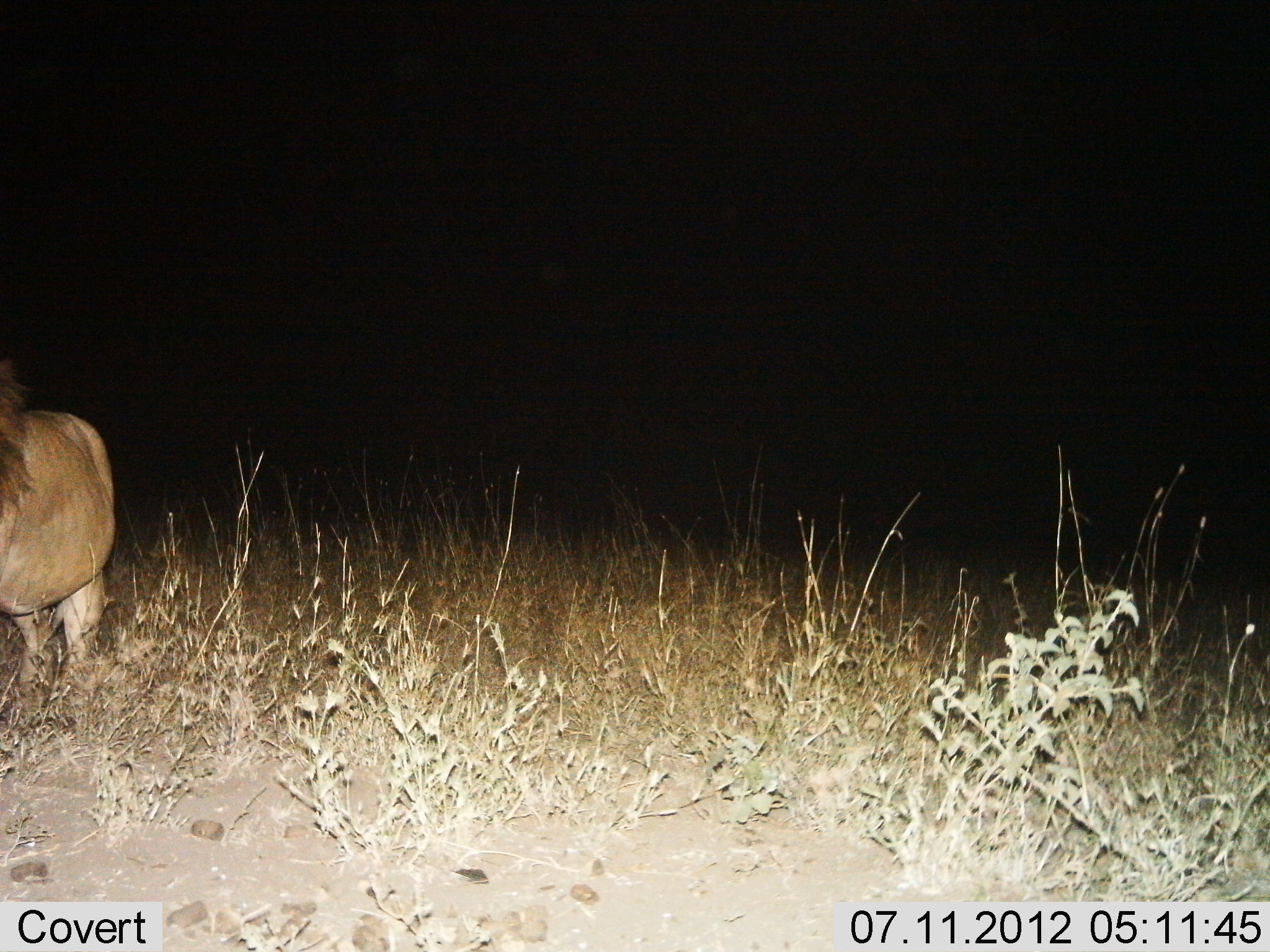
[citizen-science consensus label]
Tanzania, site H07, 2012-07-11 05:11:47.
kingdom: Animalia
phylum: Chordata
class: Mammalia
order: Carnivora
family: Felidae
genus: Panthera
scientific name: Panthera leo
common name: lion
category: lionmale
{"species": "lionmale (lion) (Panthera leo)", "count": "1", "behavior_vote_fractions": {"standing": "100%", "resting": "0%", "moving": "0%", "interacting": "0%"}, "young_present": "0%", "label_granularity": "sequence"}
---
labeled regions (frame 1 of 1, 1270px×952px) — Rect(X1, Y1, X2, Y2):
animal: Rect(0, 342, 121, 726)